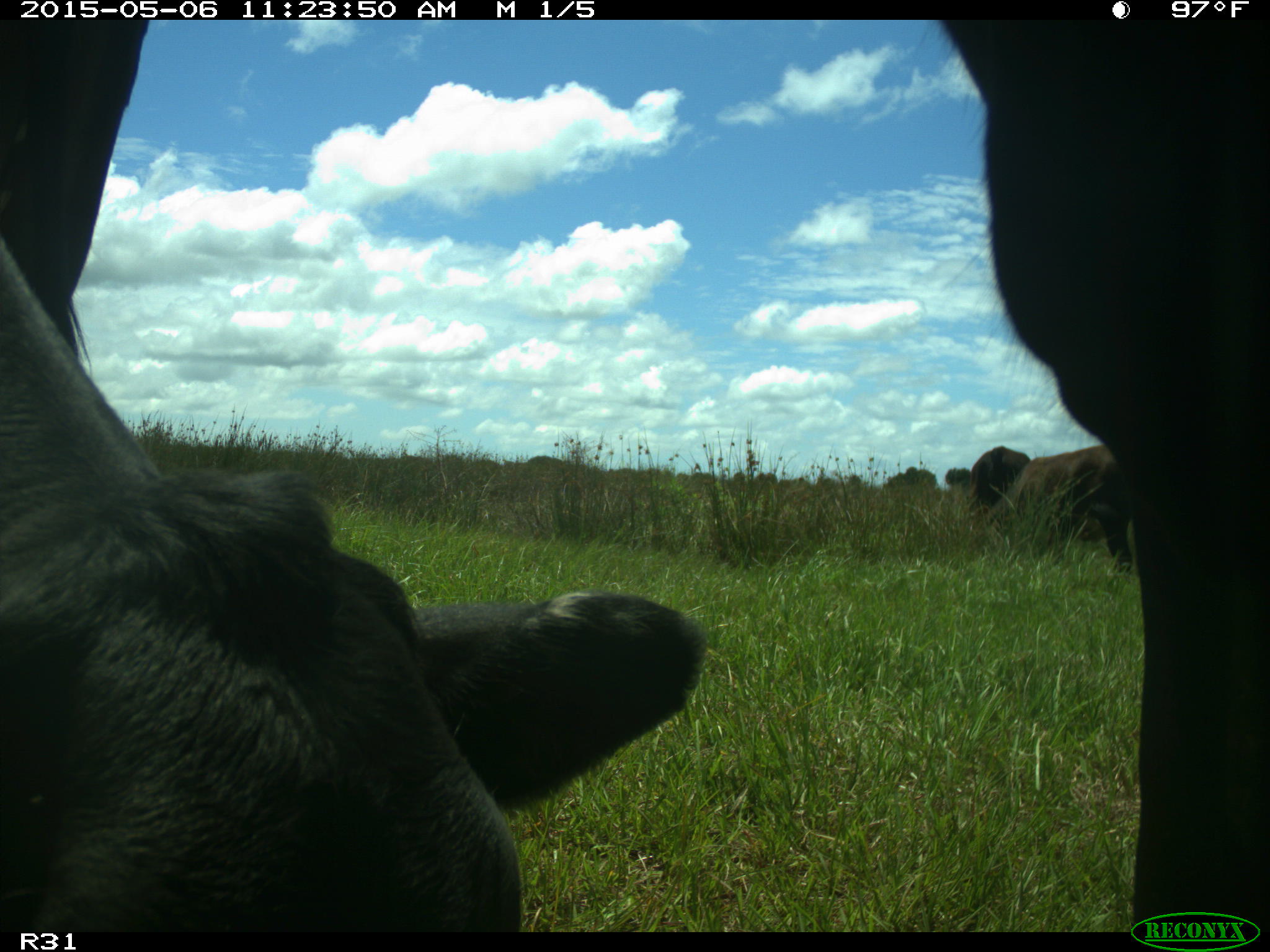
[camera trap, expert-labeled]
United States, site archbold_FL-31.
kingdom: Animalia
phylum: Chordata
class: Mammalia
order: Artiodactyla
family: Bovidae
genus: Bos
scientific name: Bos taurus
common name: domestic cow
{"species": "Bos taurus (domestic cow)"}